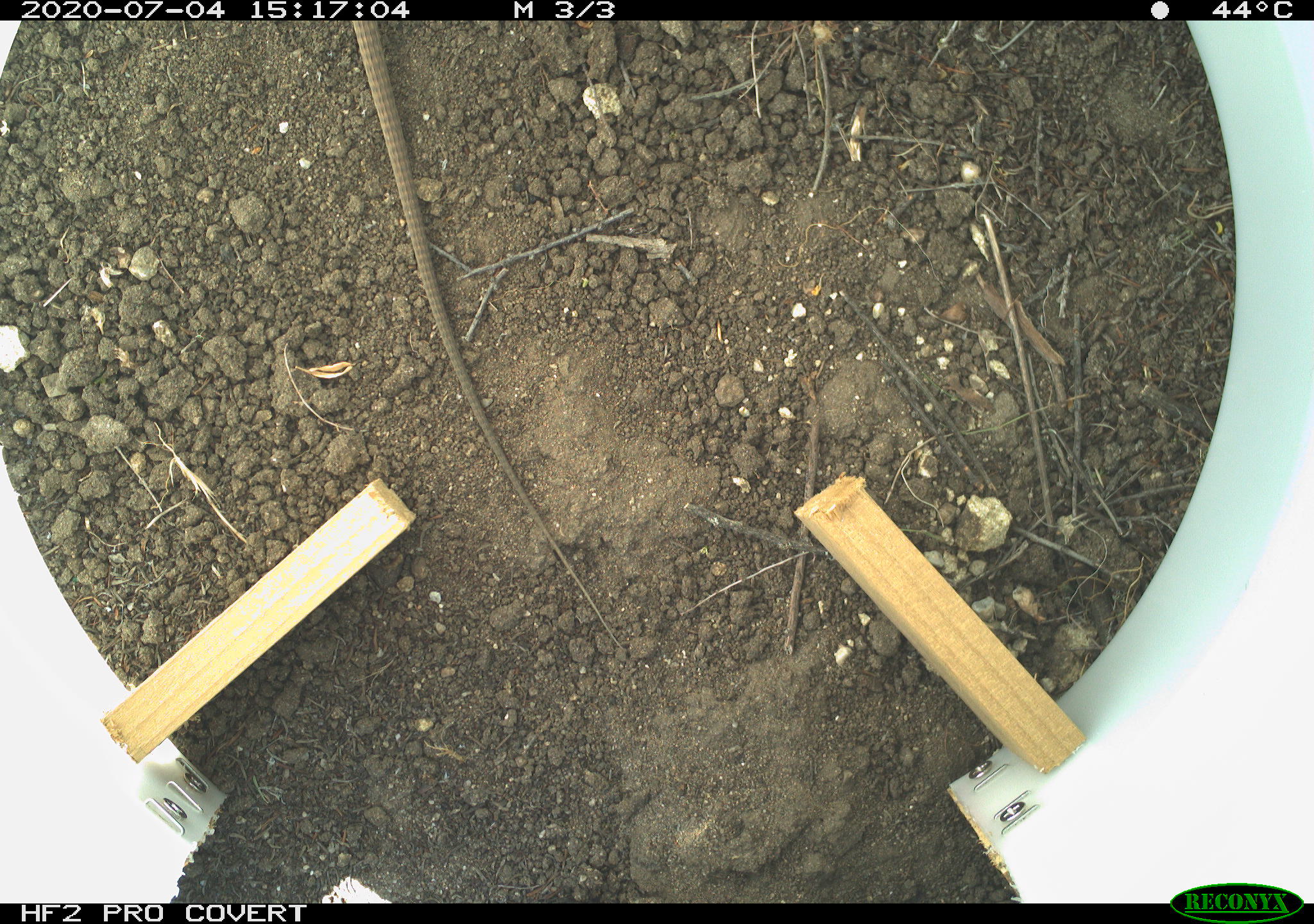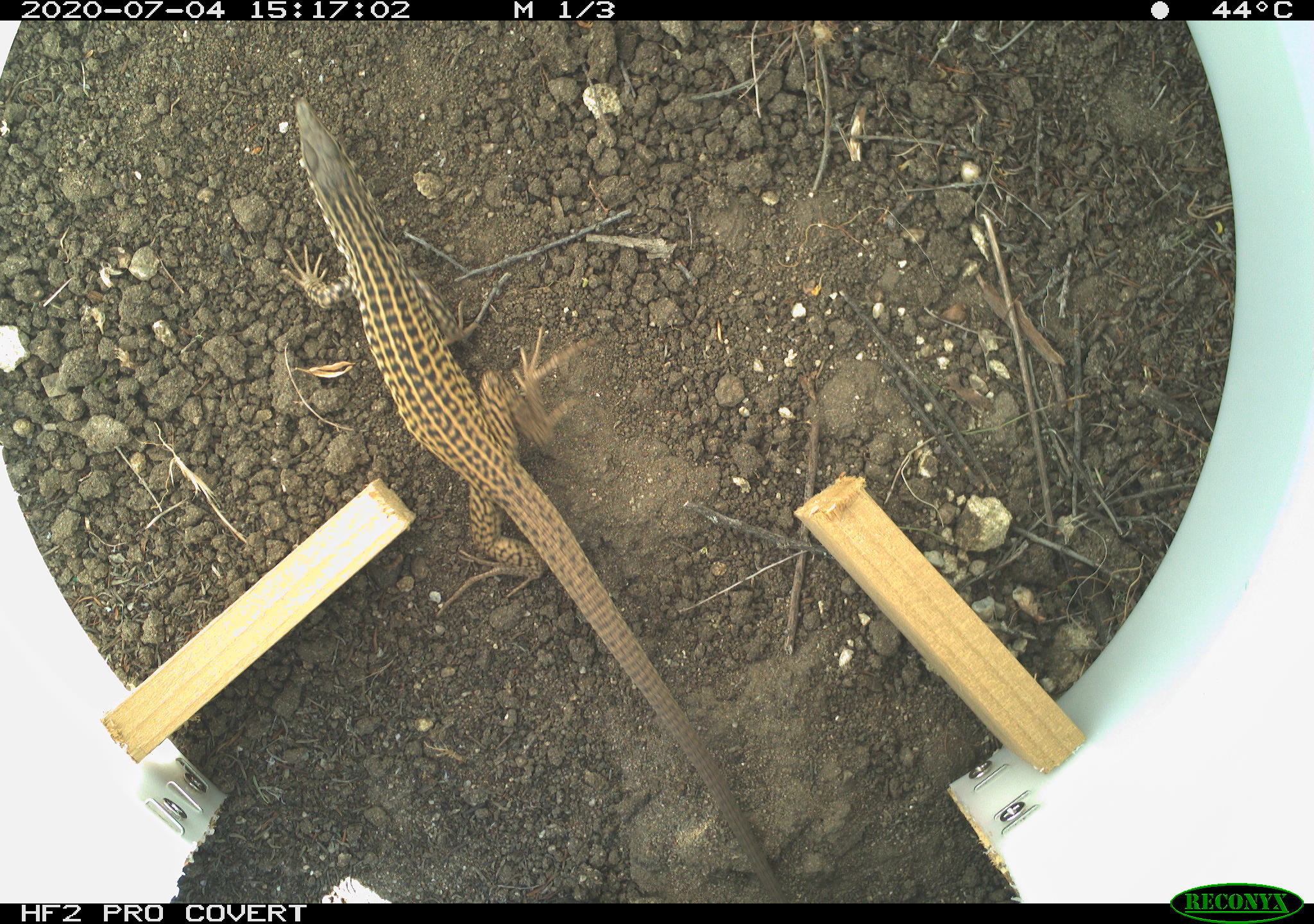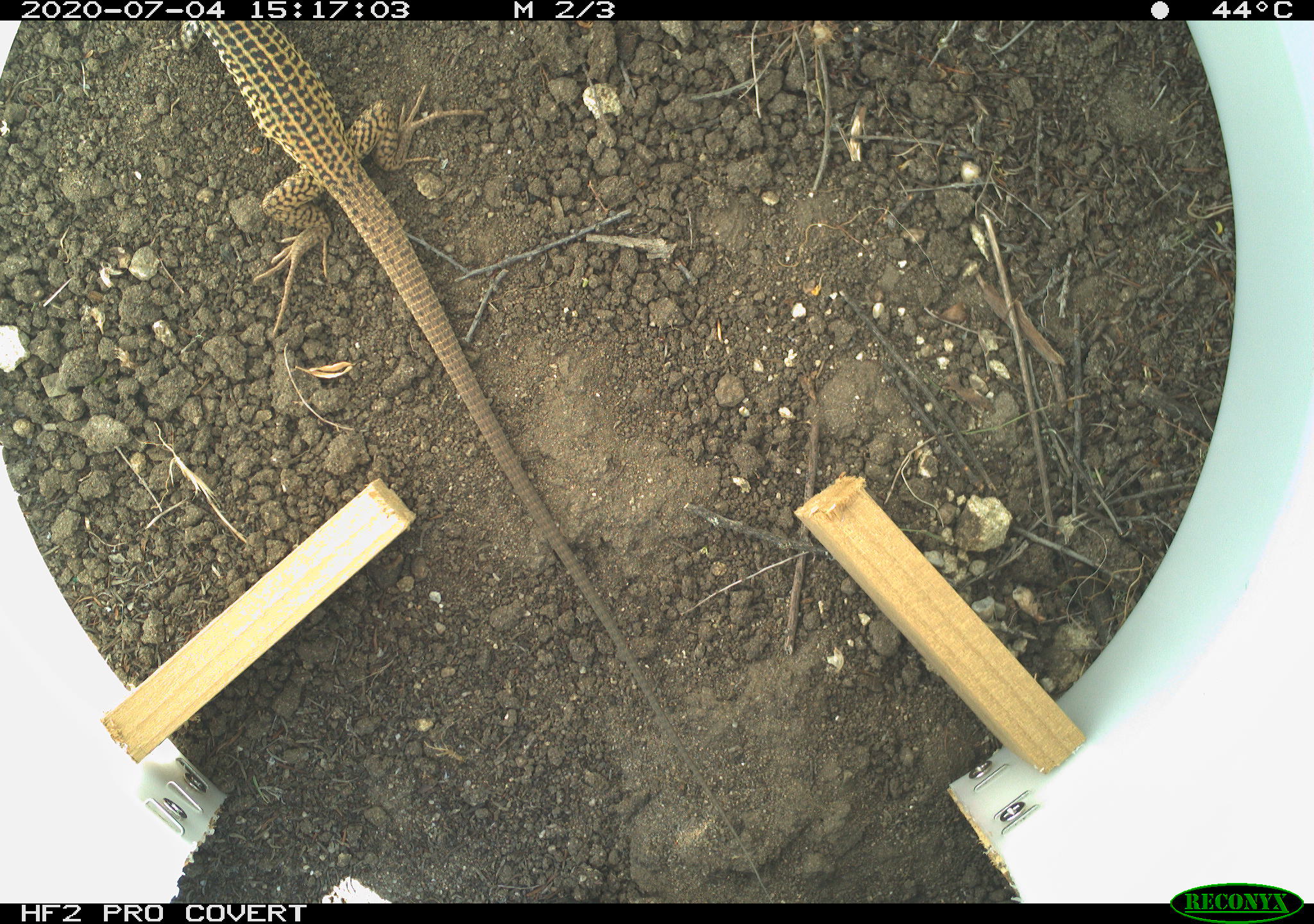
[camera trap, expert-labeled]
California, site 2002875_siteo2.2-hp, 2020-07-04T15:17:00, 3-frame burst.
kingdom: Animalia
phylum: Chordata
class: Reptilia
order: Squamata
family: Teiidae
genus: Aspidoscelis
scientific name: Aspidoscelis tigris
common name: western whiptail